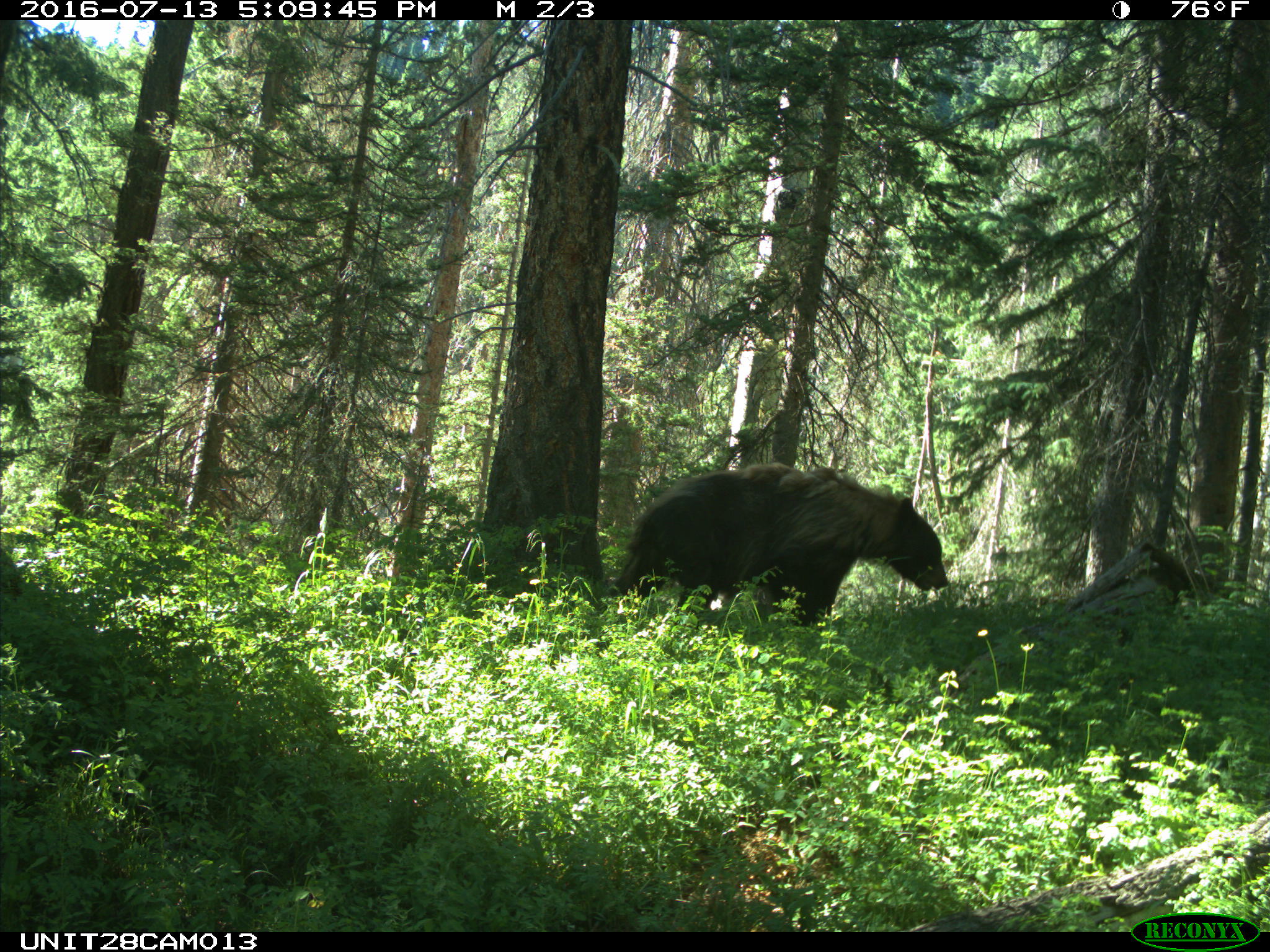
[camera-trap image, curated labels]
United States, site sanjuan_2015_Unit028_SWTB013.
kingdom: Animalia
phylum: Chordata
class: Mammalia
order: Carnivora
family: Ursidae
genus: Ursus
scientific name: Ursus americanus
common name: american black bear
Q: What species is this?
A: Ursus americanus (american black bear).